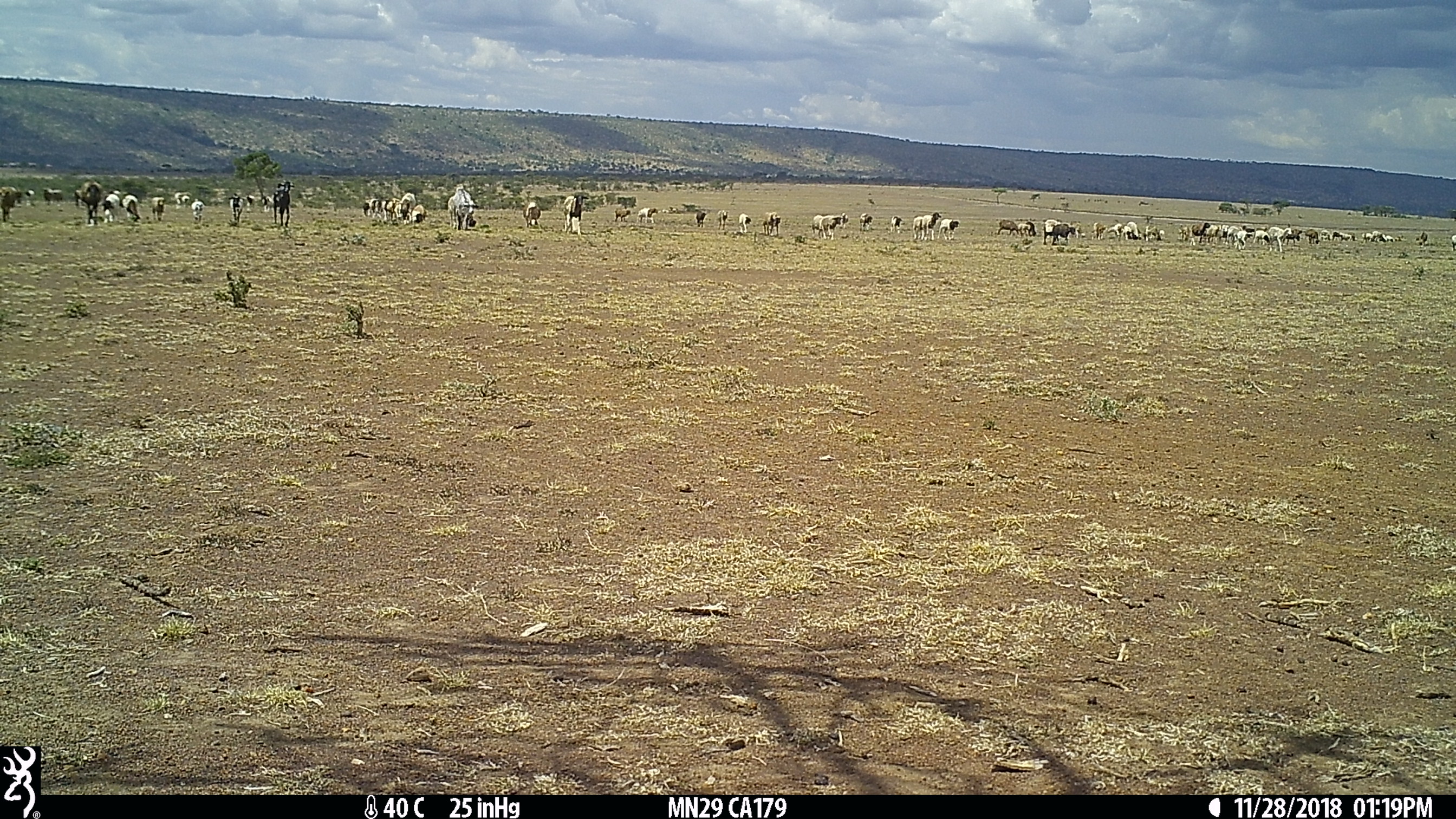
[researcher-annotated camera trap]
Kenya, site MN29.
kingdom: Animalia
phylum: Chordata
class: Mammalia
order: Artiodactyla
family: Bovidae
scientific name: Bovidae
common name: sheep or goat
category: shoat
Shoat (sheep or goat) (Bovidae).